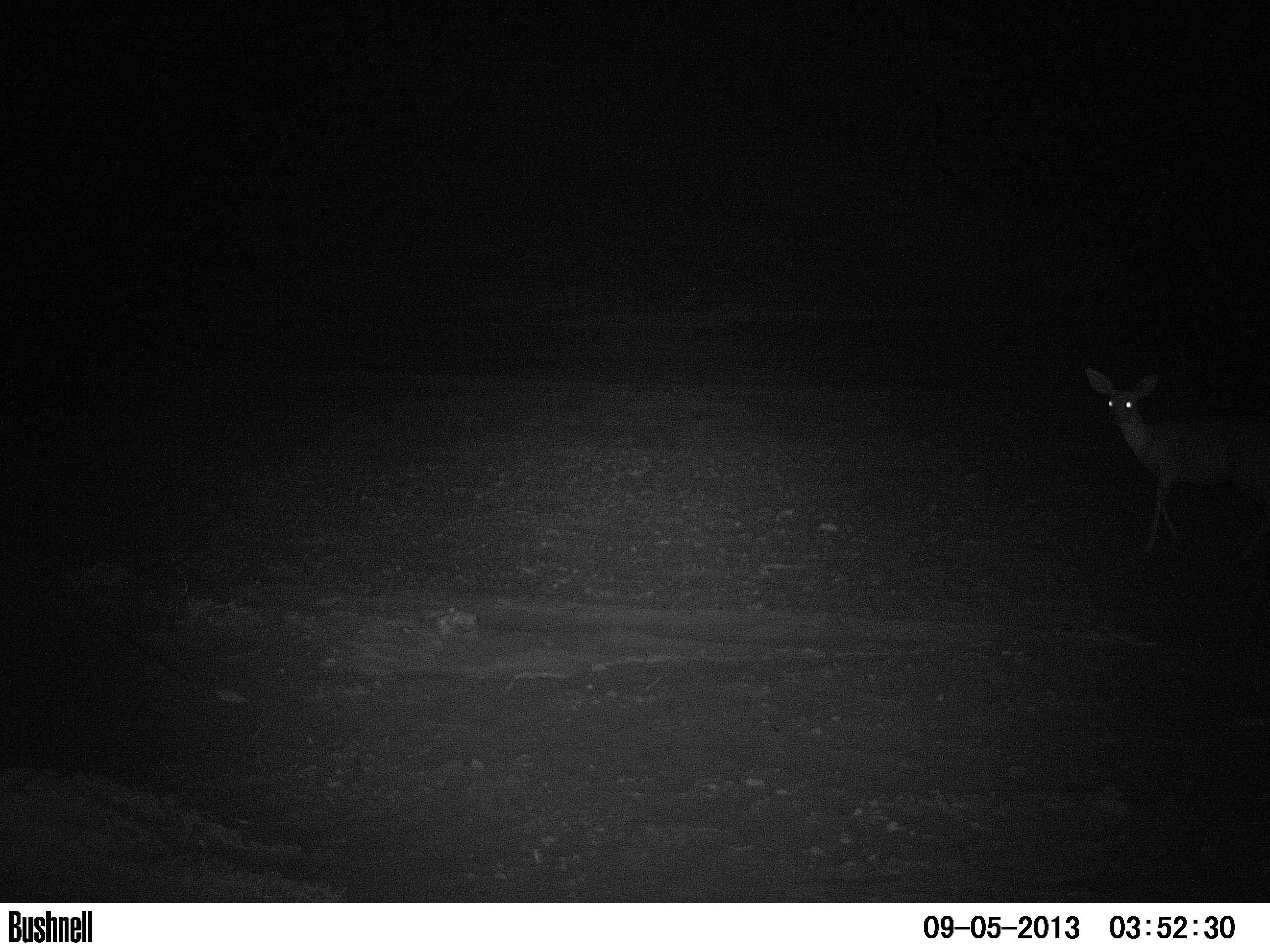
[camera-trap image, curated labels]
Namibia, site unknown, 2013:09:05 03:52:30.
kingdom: Animalia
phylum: Chordata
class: Mammalia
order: Artiodactyla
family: Bovidae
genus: Raphicerus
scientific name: Raphicerus campestris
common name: steenbok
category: raphiceros campestris